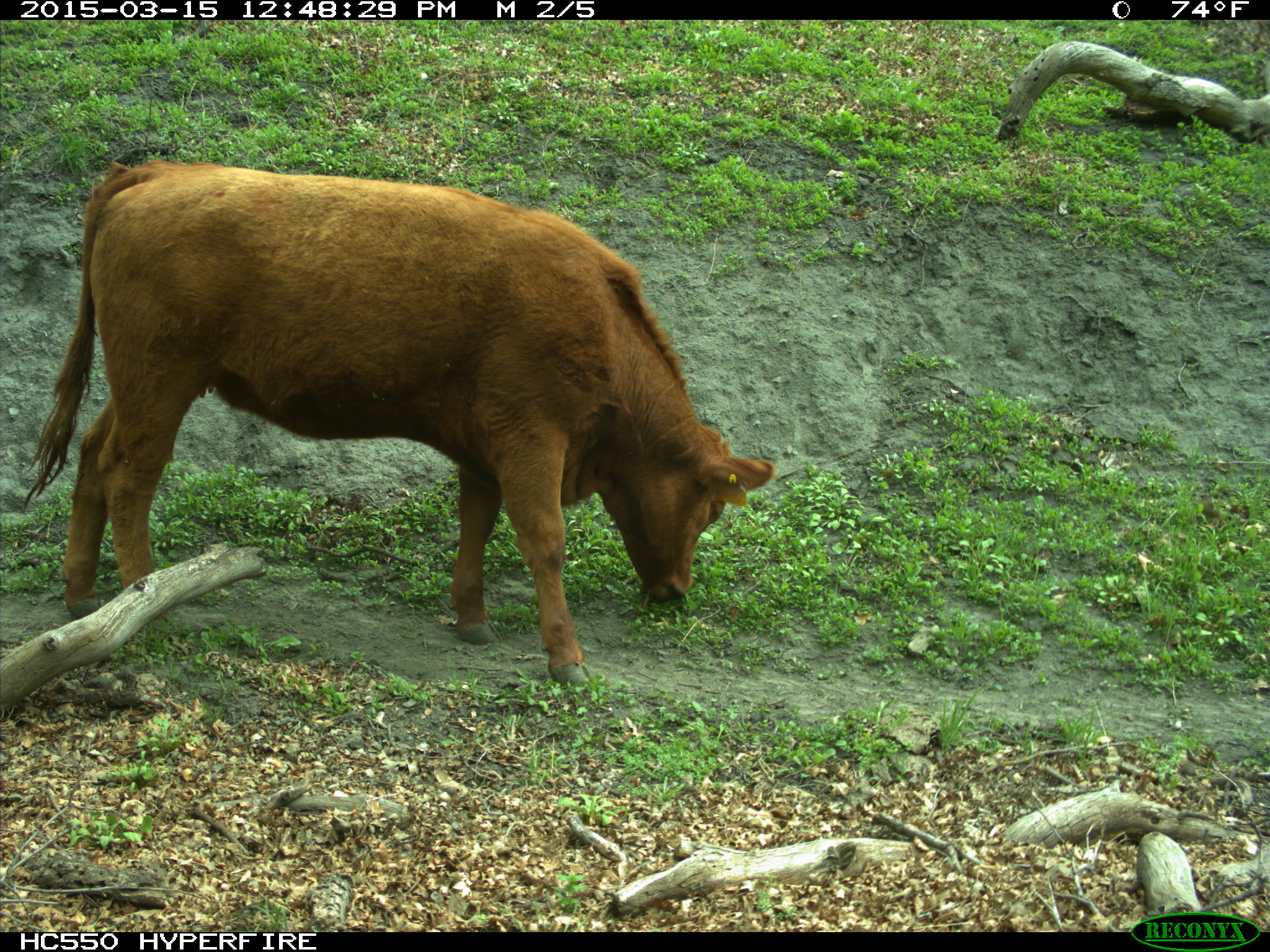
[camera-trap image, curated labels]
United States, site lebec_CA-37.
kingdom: Animalia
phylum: Chordata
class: Mammalia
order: Artiodactyla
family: Bovidae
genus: Bos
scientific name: Bos taurus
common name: domestic cow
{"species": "Bos taurus (domestic cow)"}